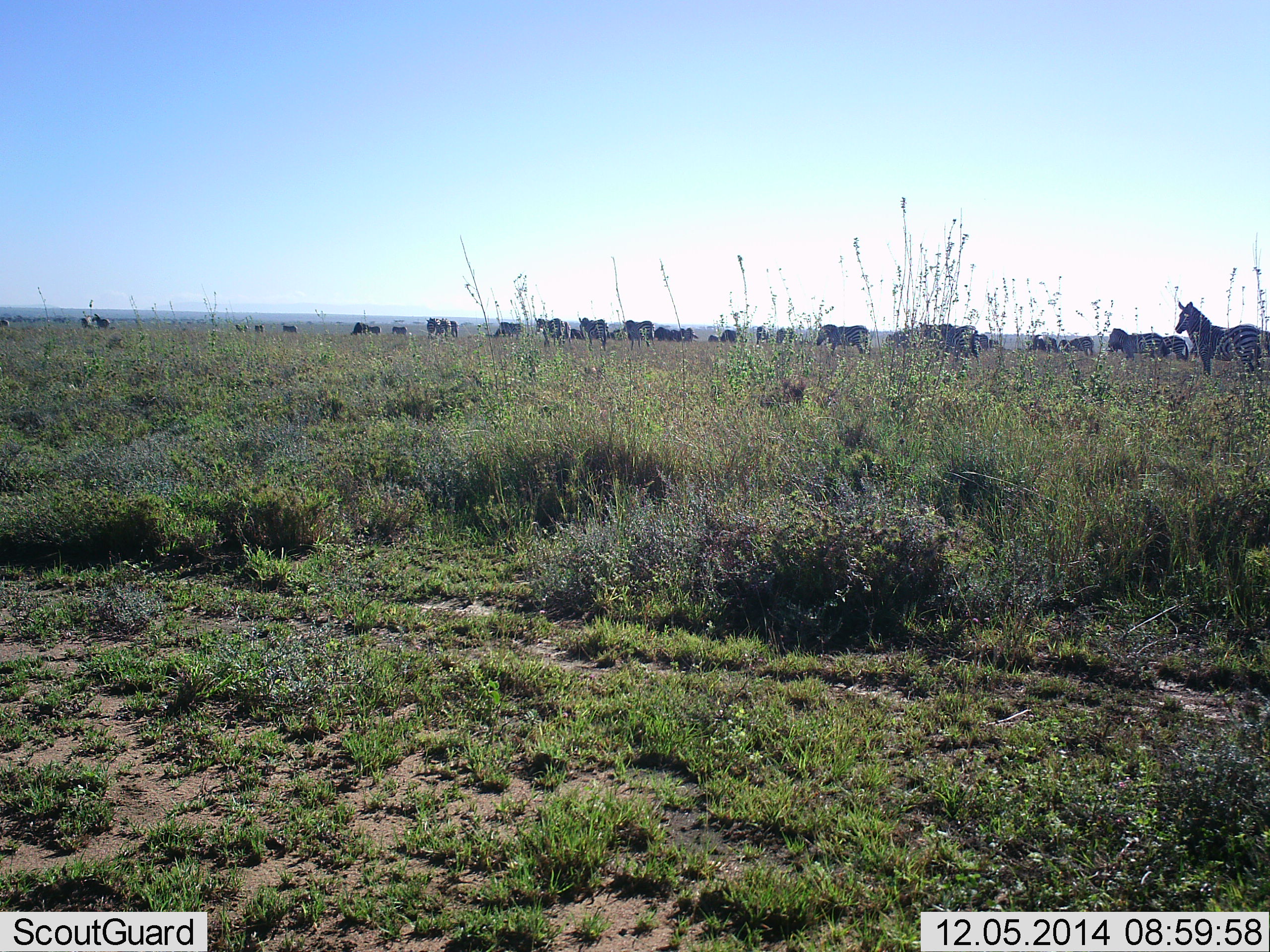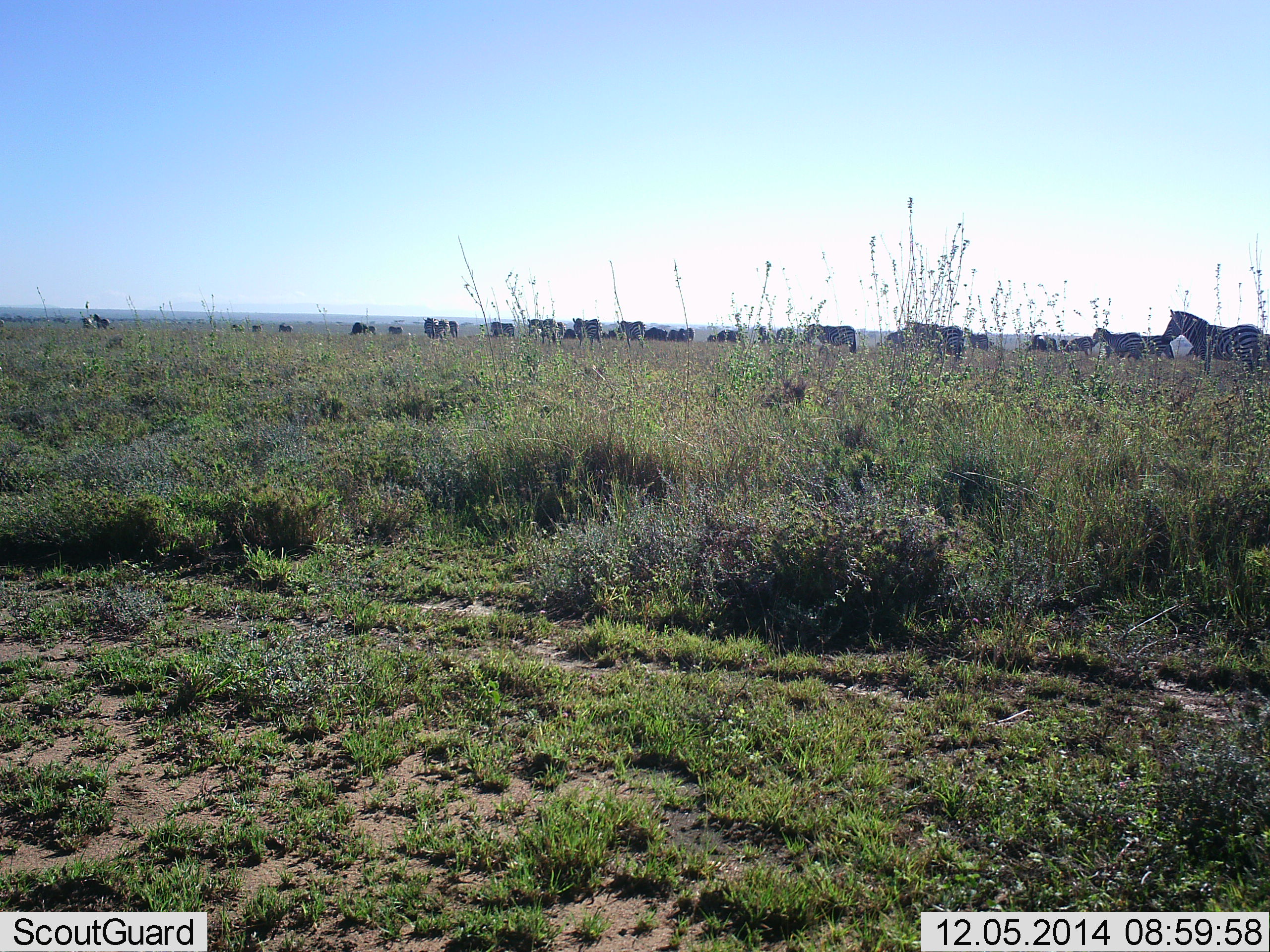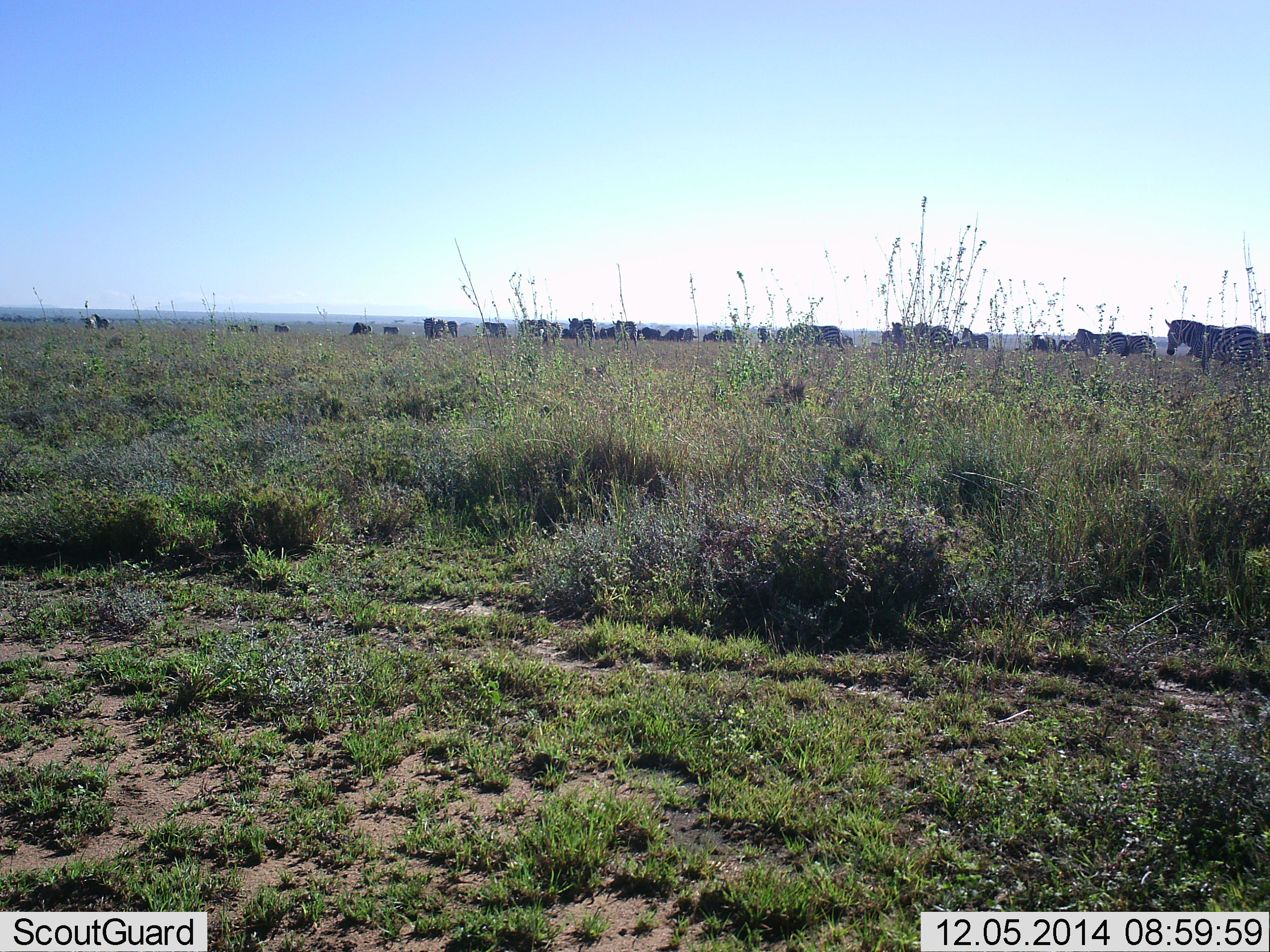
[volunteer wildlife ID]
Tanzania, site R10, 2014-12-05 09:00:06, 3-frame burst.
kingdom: Animalia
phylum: Chordata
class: Mammalia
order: Perissodactyla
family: Equidae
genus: Equus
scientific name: Equus quagga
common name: plains zebra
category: zebra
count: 11-50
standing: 18%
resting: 0%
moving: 82%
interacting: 0%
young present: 0%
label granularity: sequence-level